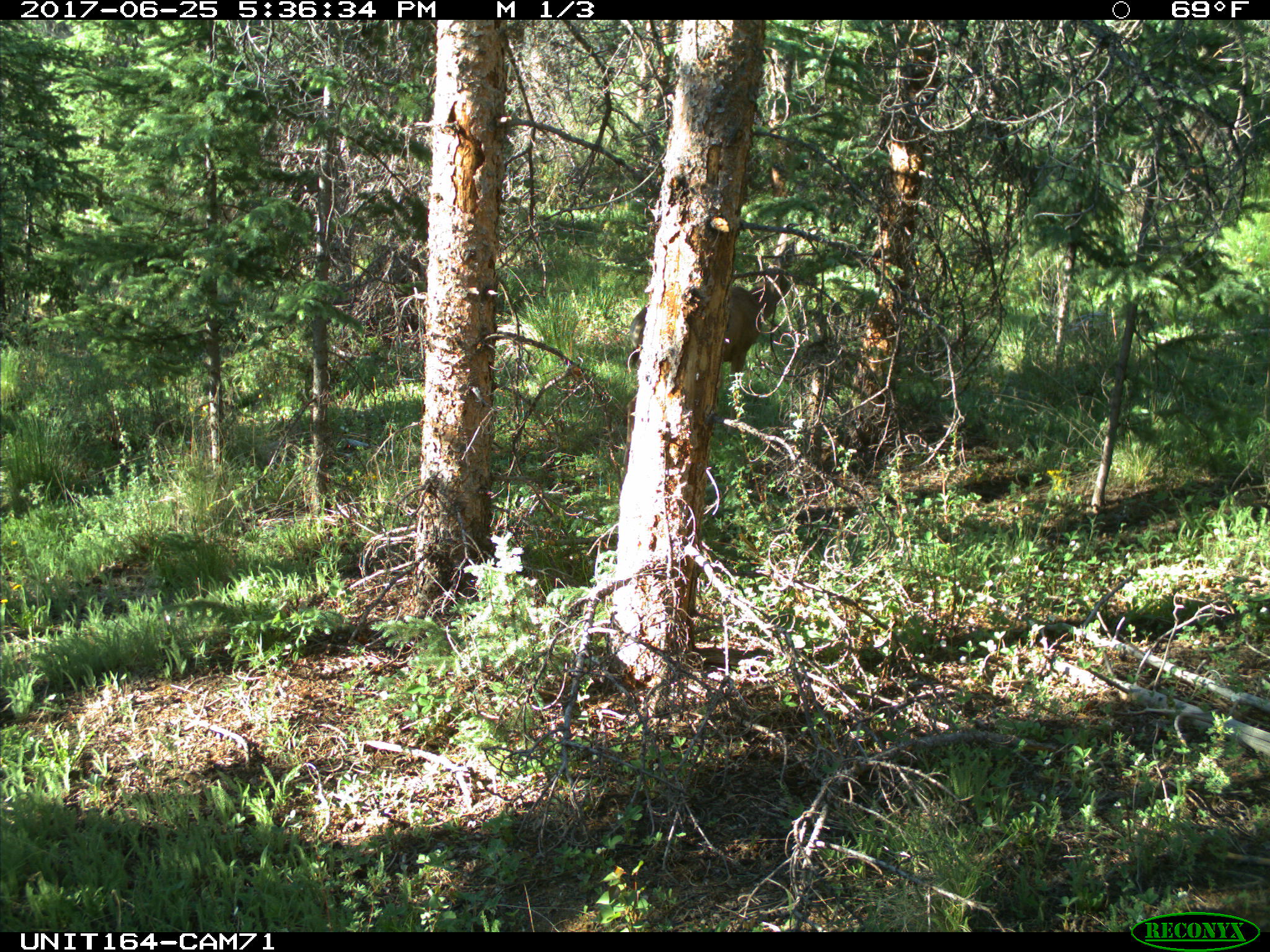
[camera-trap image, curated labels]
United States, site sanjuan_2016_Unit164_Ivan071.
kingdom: Animalia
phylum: Chordata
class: Mammalia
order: Artiodactyla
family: Cervidae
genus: Odocoileus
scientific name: Odocoileus hemionus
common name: mule deer